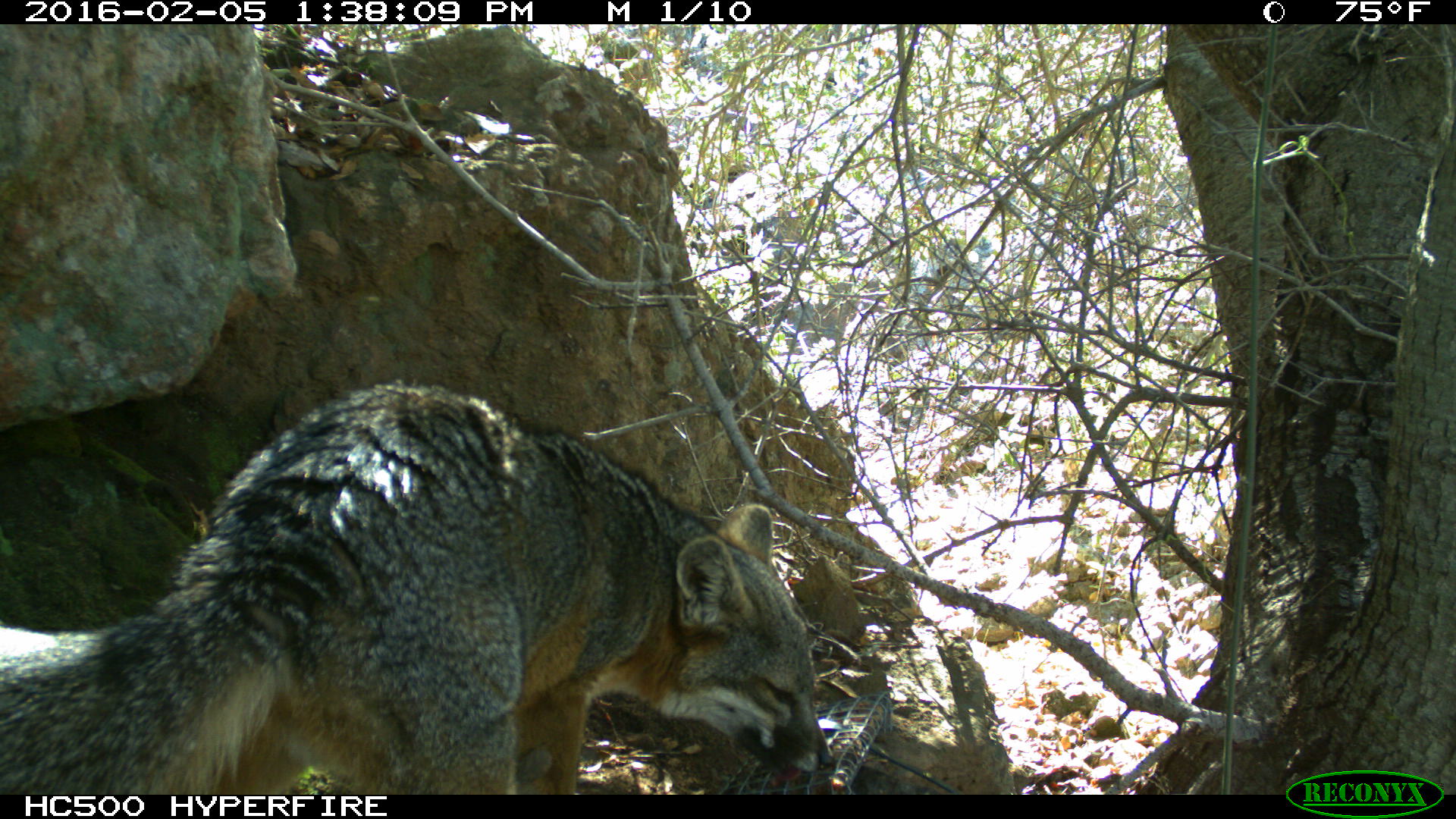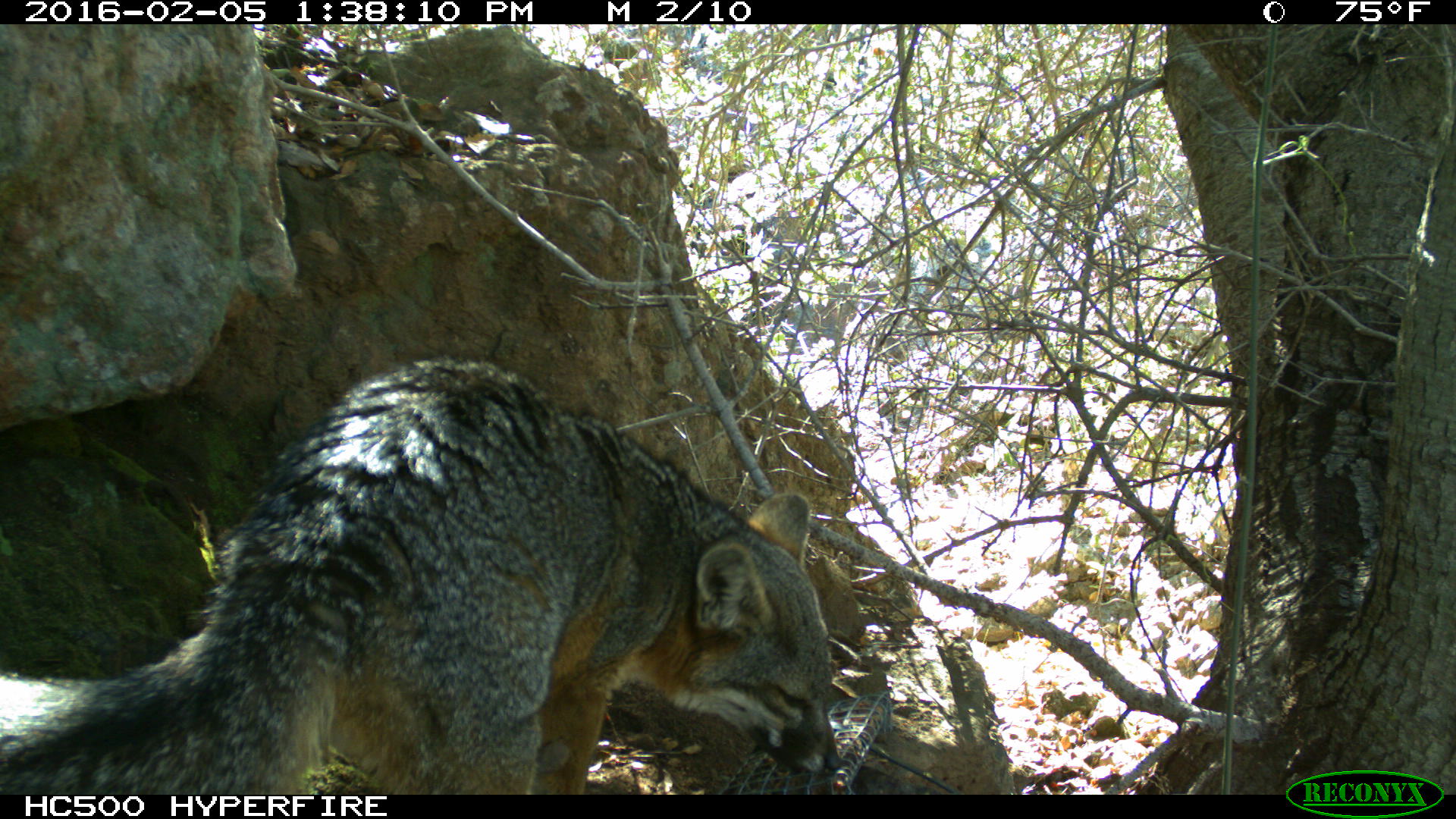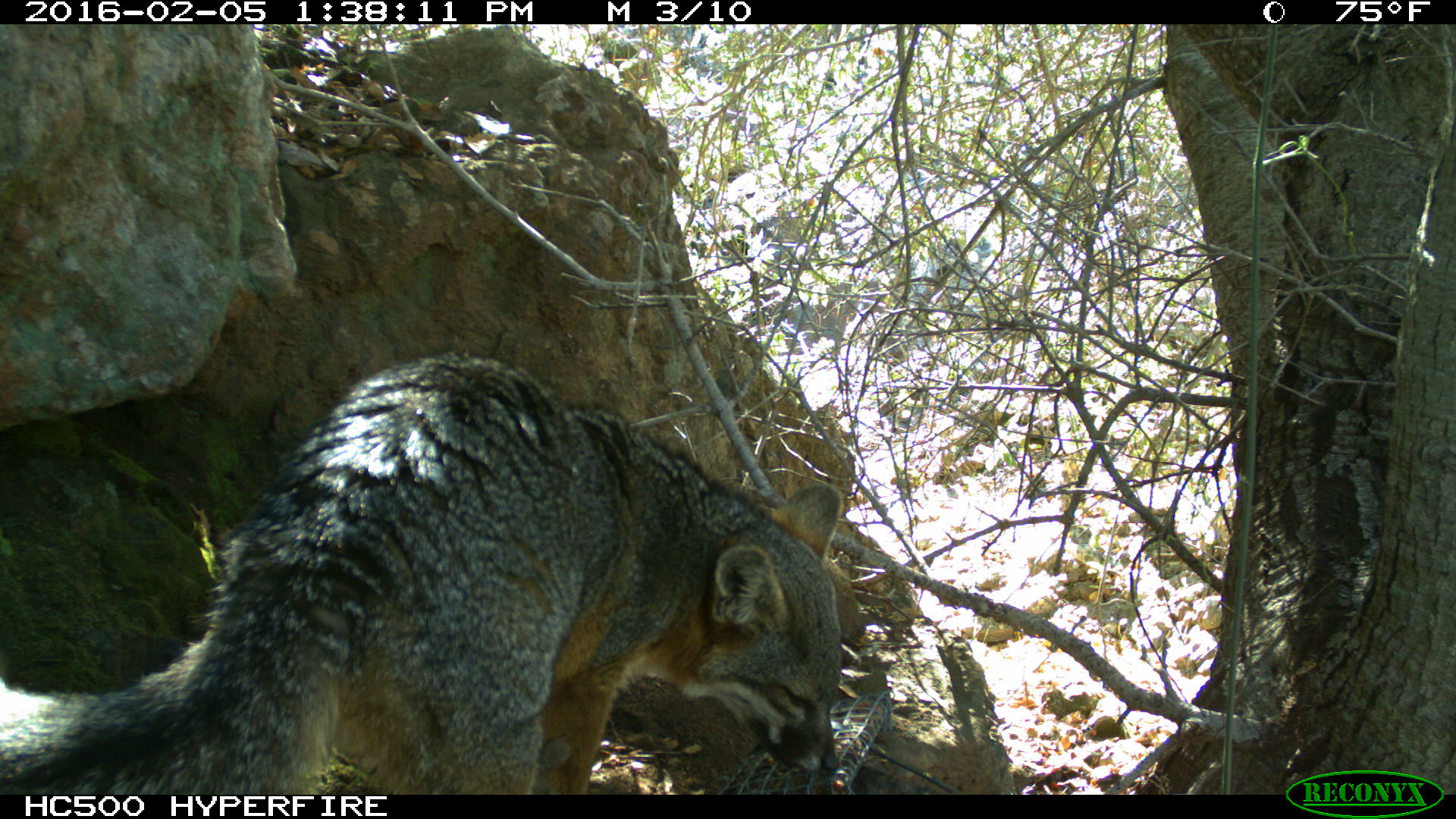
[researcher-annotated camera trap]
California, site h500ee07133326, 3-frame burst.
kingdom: Animalia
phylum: Chordata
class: Mammalia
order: Carnivora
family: Canidae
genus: Urocyon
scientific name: Urocyon littoralis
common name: island fox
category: fox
Fox (island fox) (Urocyon littoralis).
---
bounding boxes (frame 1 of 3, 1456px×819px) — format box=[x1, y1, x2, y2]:
fox: box=[0, 377, 834, 794]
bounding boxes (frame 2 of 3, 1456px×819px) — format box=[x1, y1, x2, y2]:
fox: box=[0, 351, 841, 794]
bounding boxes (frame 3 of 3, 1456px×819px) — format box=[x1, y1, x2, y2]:
fox: box=[0, 354, 842, 795]